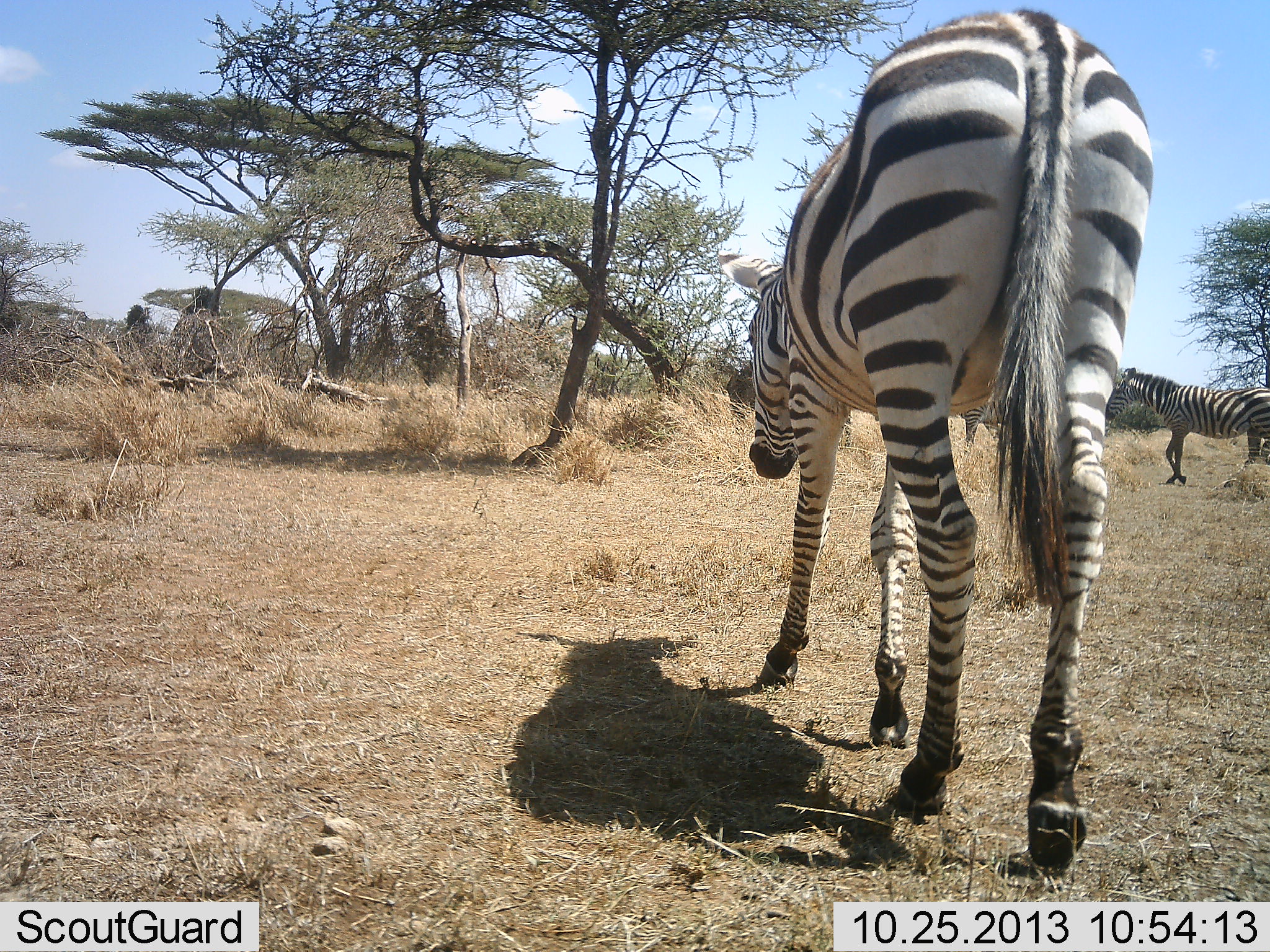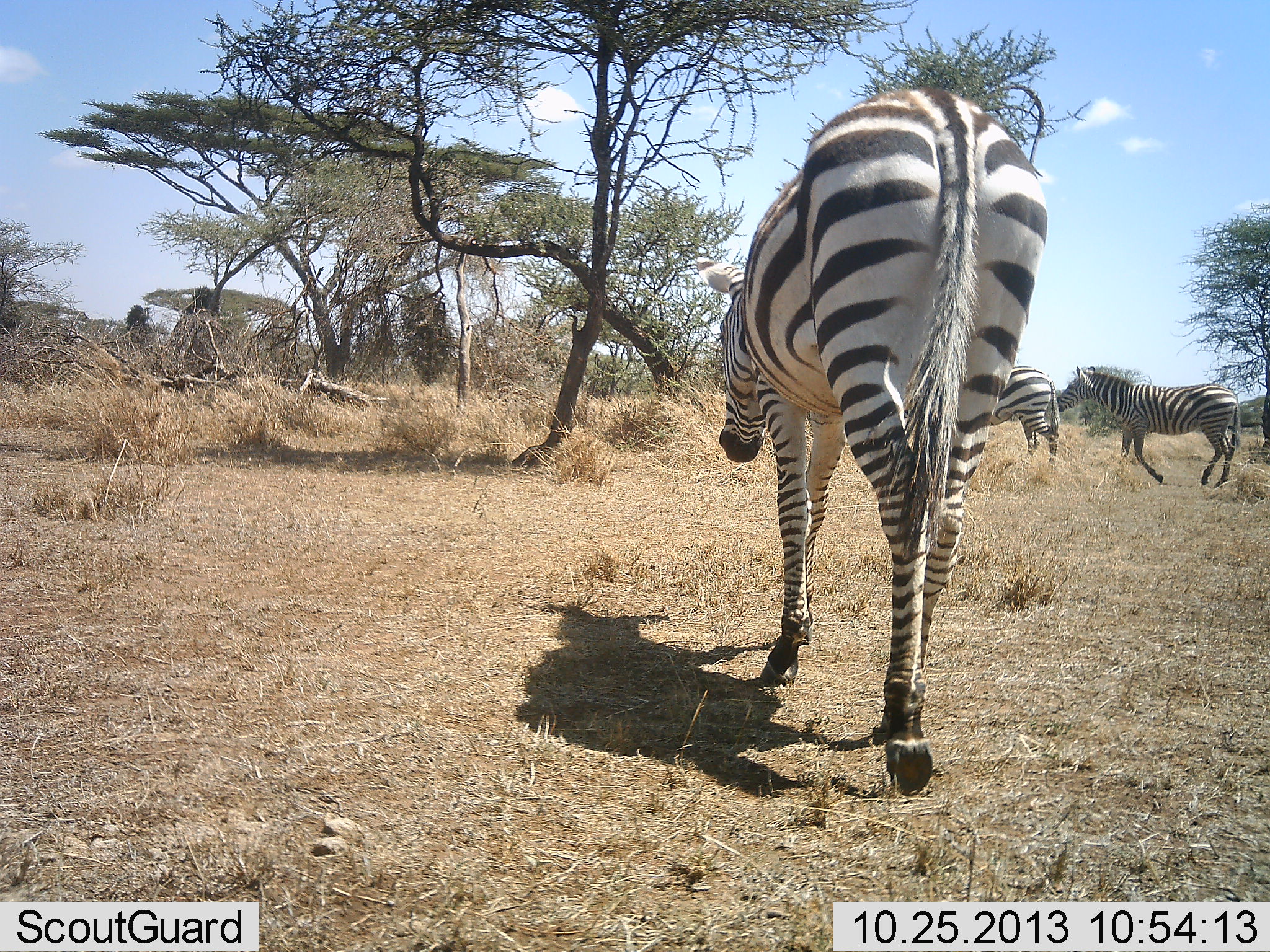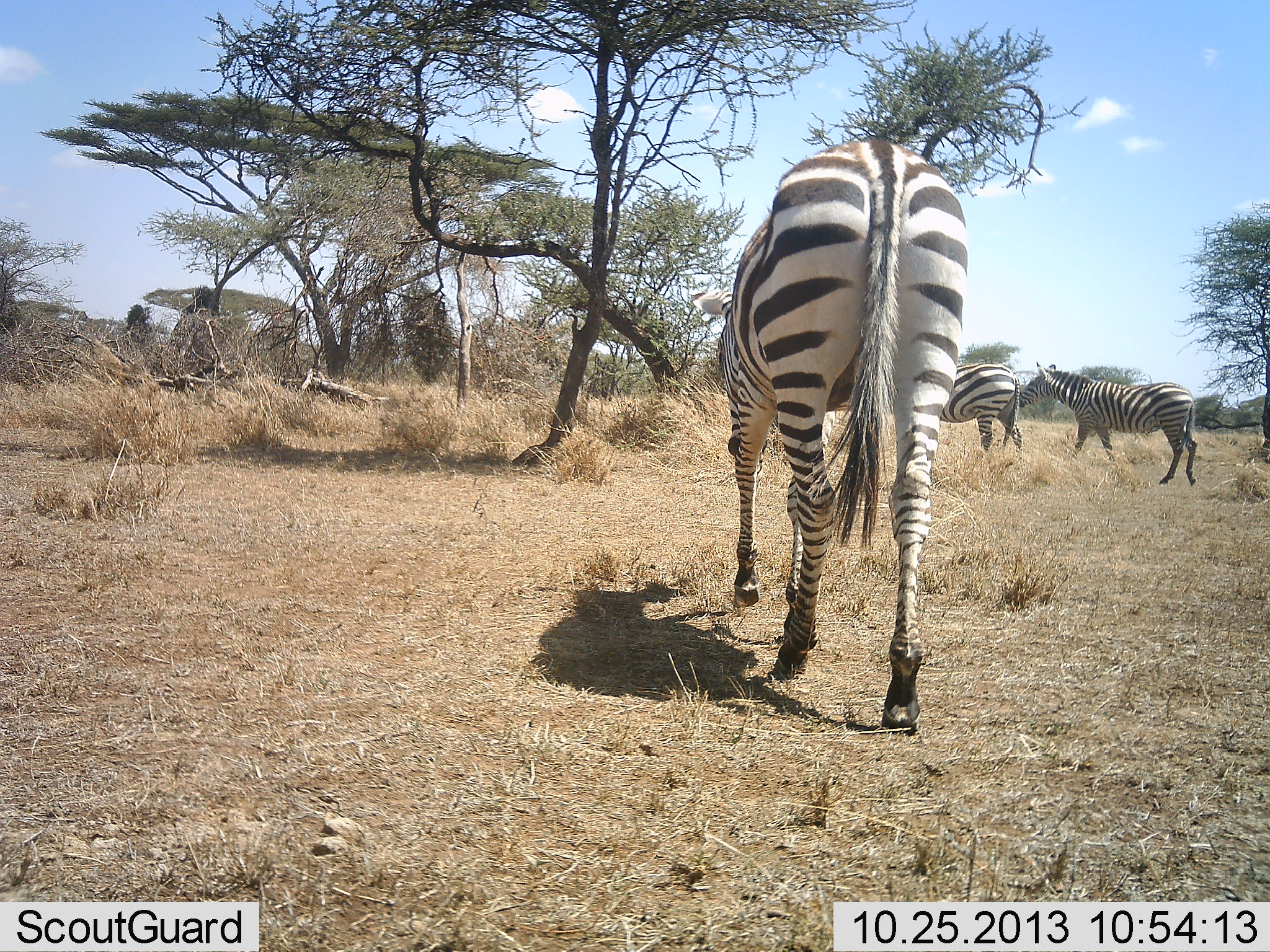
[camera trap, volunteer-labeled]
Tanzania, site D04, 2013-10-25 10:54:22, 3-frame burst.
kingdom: Animalia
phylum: Chordata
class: Mammalia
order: Perissodactyla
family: Equidae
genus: Equus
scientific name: Equus quagga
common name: plains zebra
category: zebra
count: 3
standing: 0%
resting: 0%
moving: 100%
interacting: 0%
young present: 0%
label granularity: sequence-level